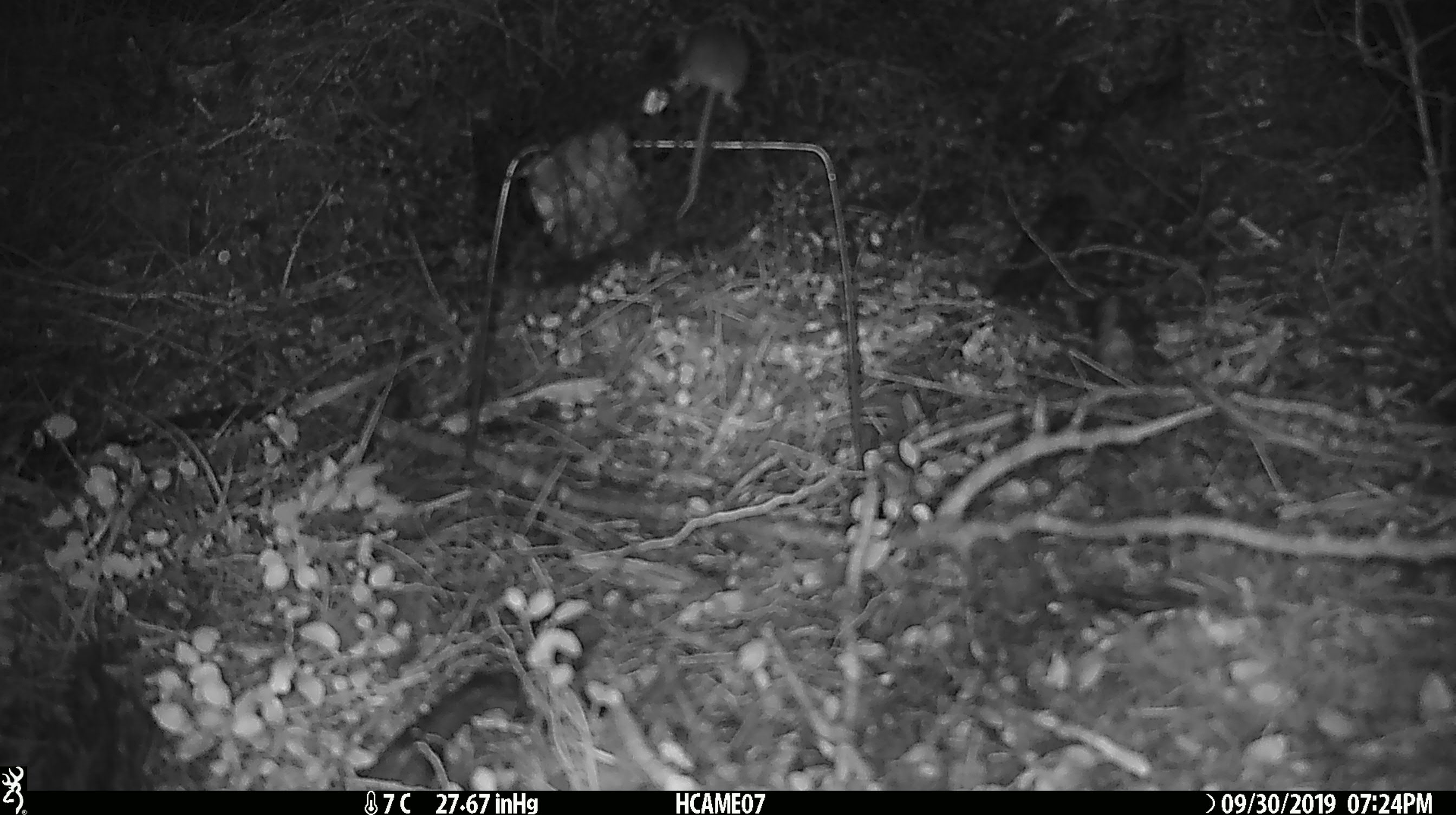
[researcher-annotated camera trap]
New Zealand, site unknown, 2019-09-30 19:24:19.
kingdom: Animalia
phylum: Chordata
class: Mammalia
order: Rodentia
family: Muridae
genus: Mus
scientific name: Mus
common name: mouse